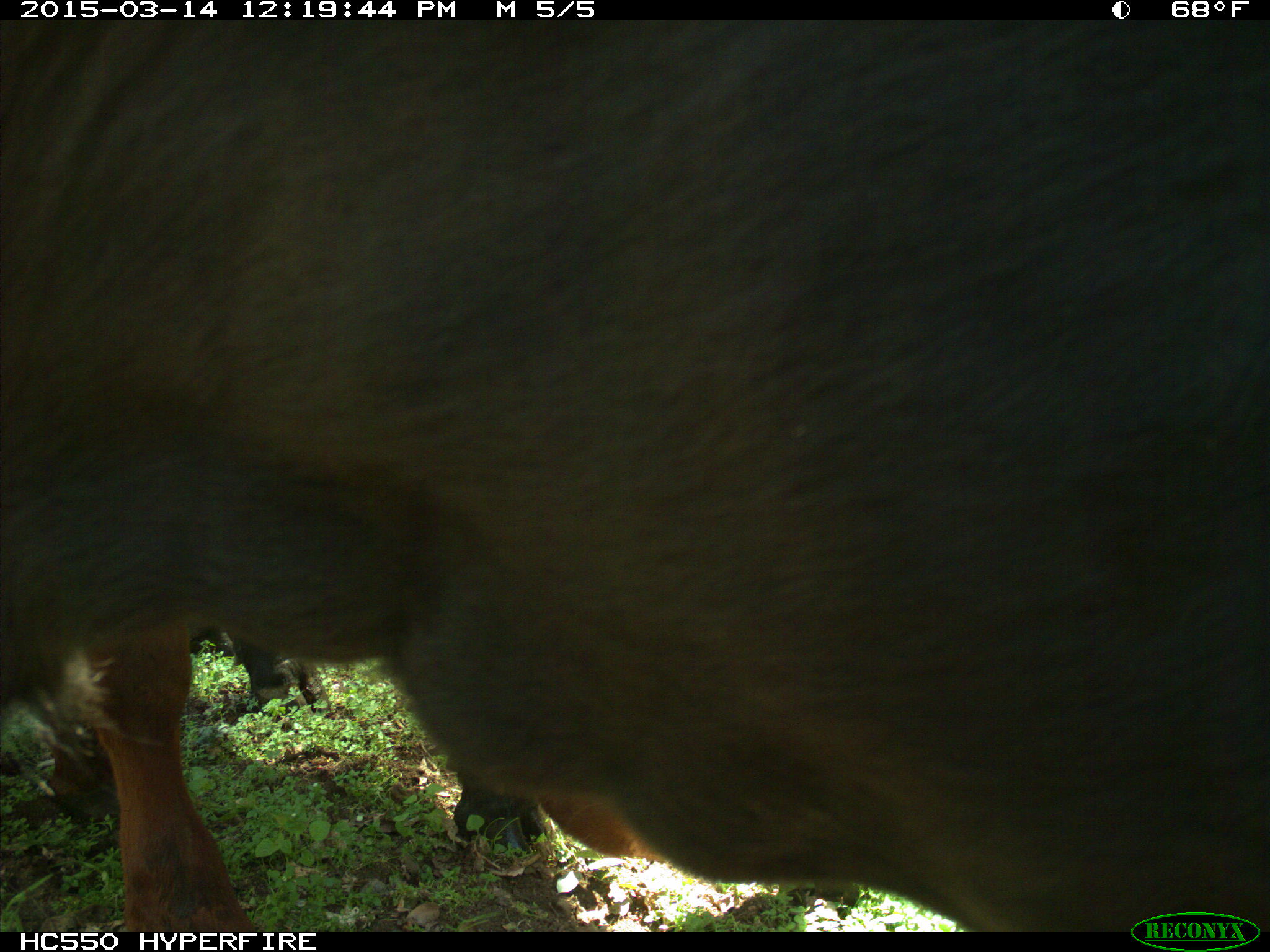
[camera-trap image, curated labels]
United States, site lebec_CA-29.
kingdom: Animalia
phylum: Chordata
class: Mammalia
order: Artiodactyla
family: Bovidae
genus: Bos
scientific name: Bos taurus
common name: domestic cow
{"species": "Bos taurus (domestic cow)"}